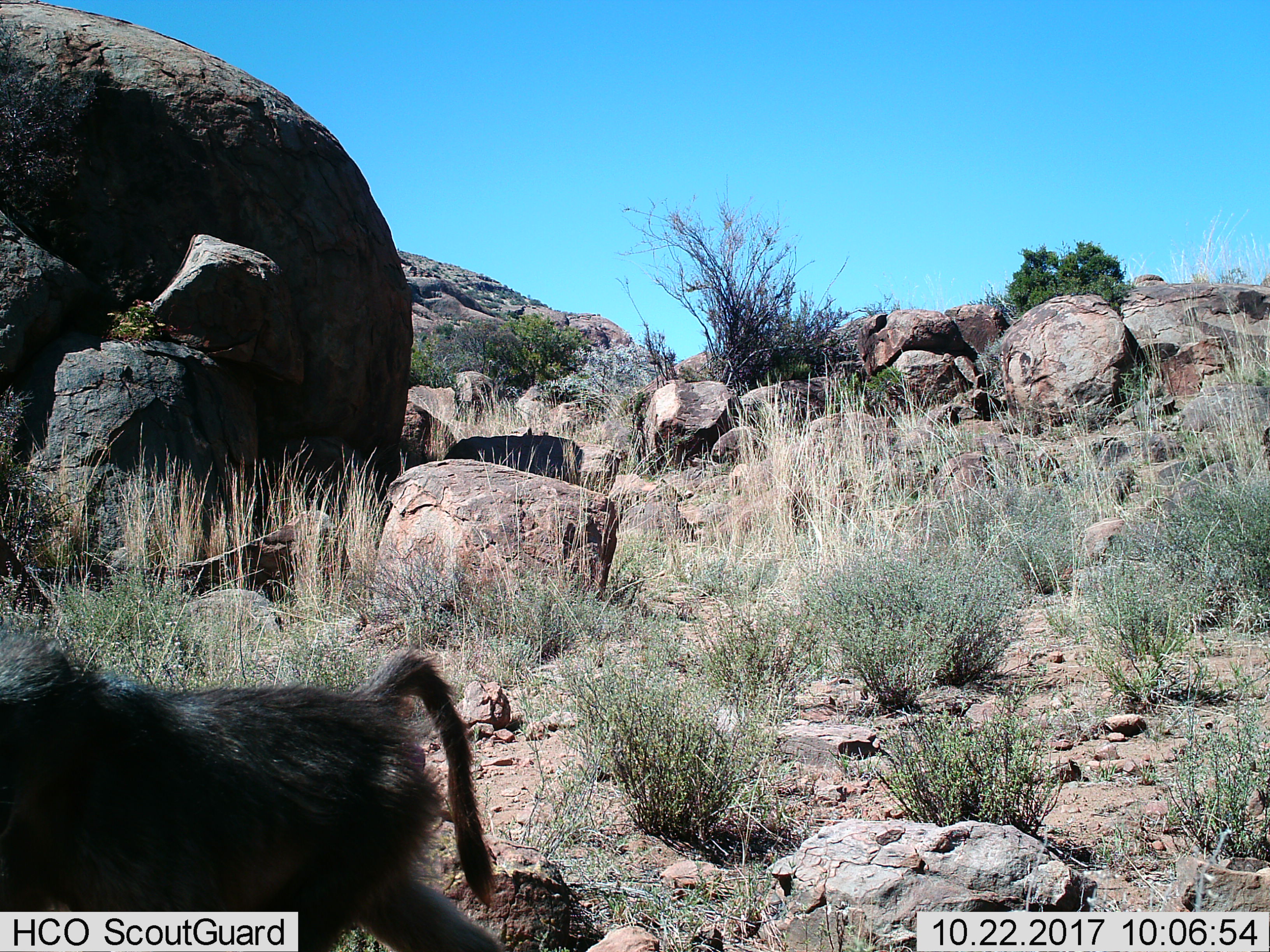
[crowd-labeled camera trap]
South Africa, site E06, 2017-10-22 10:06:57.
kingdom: Animalia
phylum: Chordata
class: Mammalia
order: Primates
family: Cercopithecidae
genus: Papio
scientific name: Papio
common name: baboon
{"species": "baboon (Papio)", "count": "1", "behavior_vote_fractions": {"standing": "17%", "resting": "0%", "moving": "100%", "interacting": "0%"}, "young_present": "0%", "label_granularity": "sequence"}